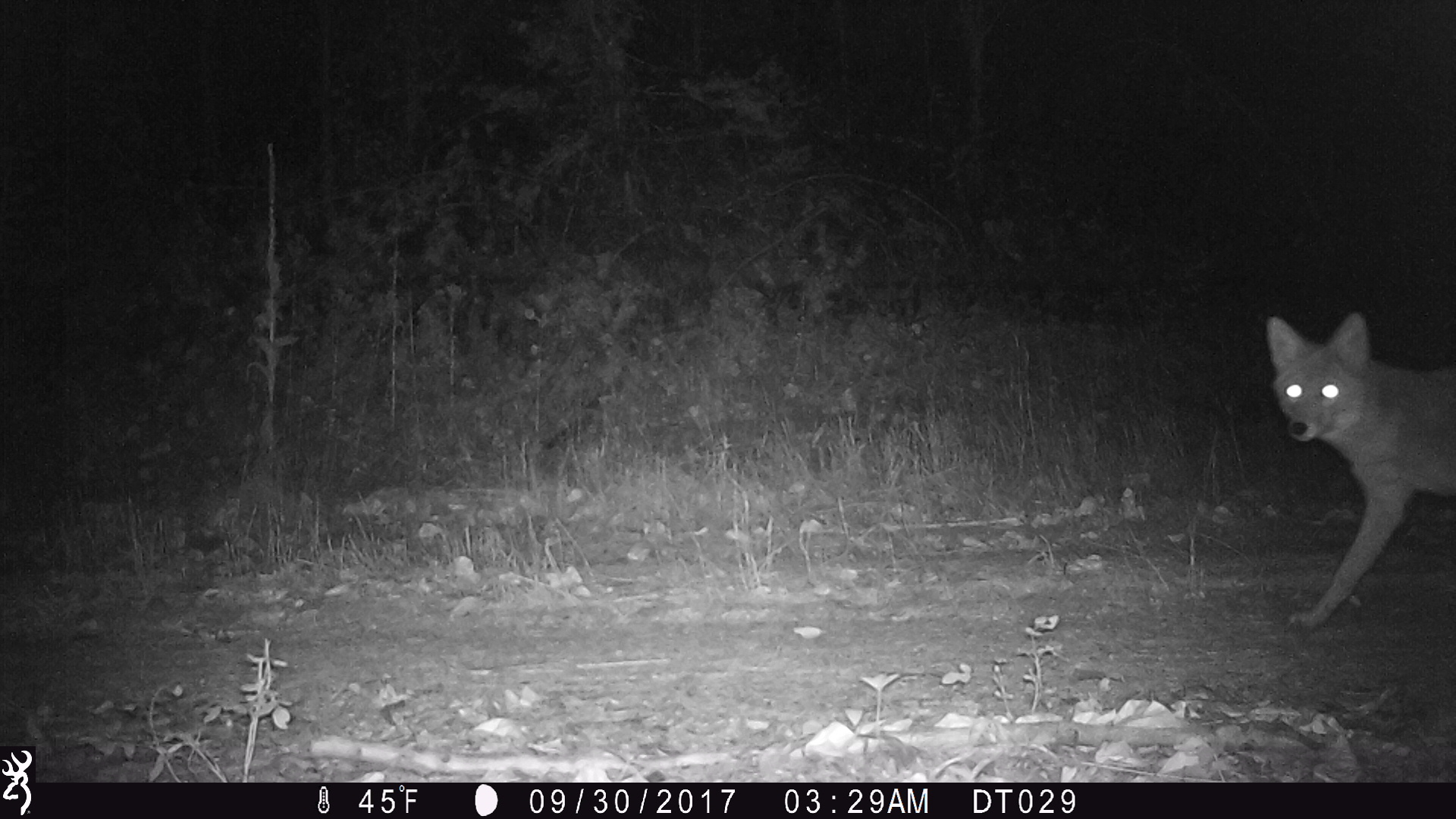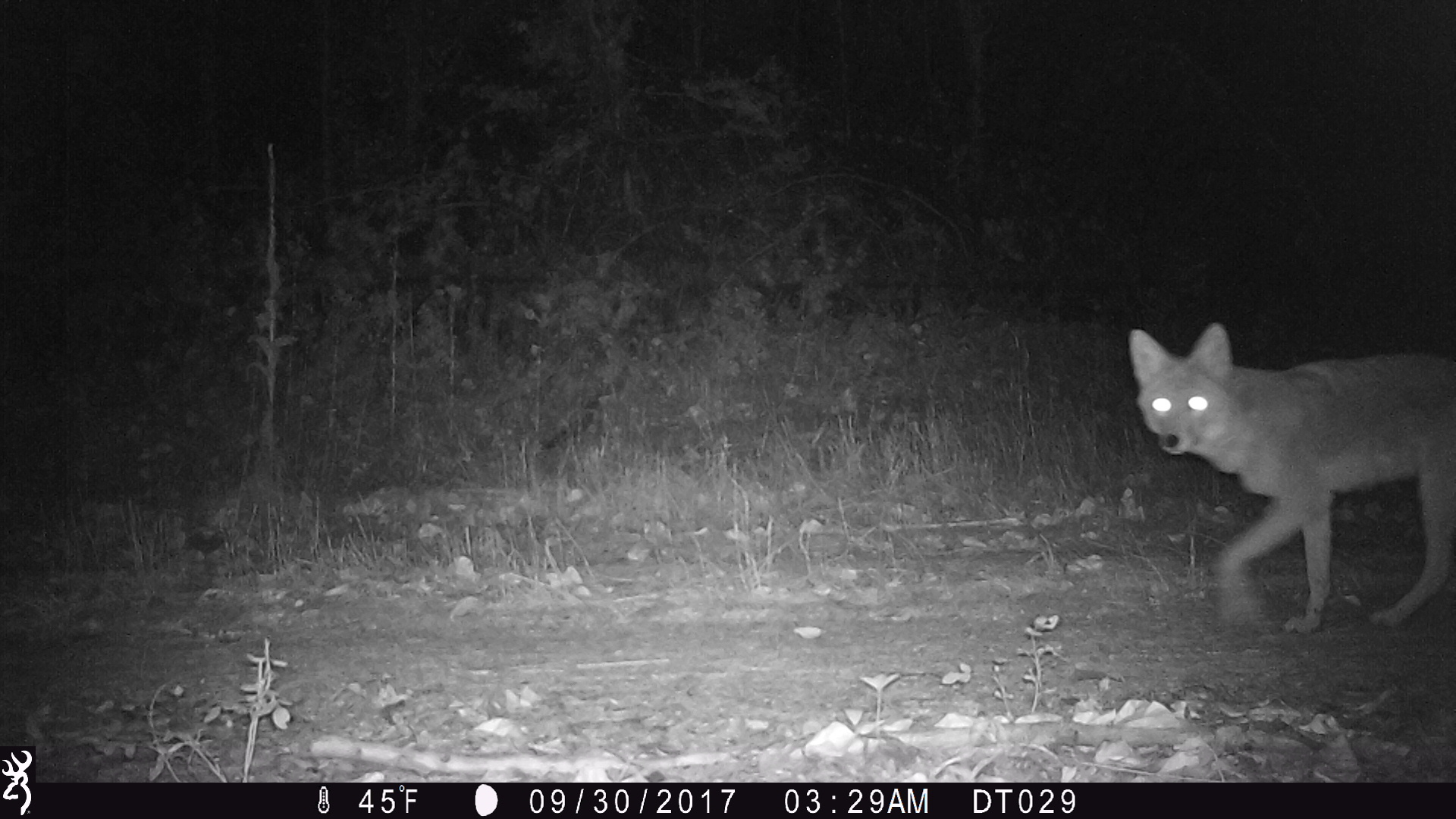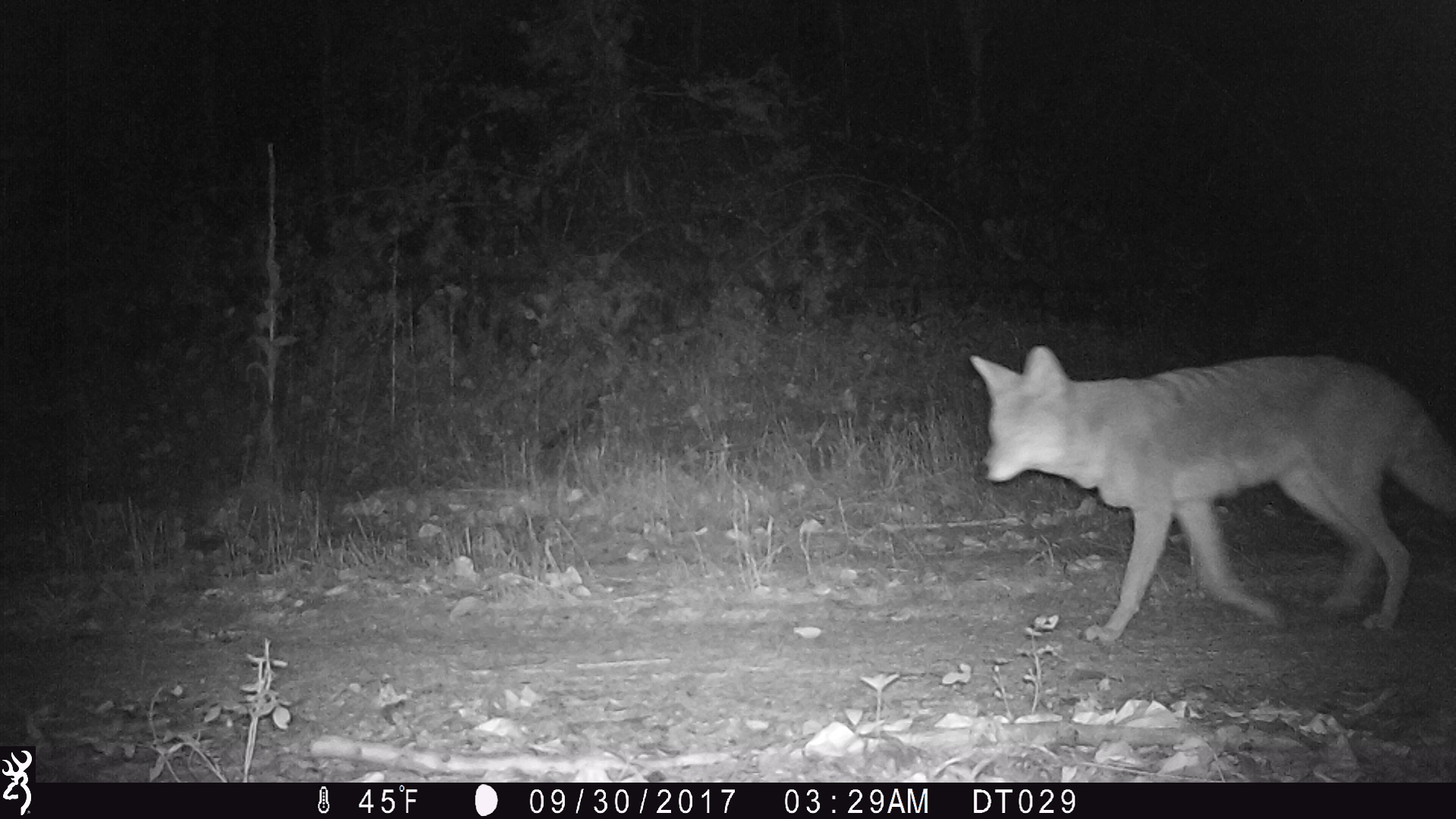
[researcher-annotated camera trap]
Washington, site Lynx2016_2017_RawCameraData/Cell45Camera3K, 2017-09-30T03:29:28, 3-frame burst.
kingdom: Animalia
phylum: Chordata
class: Mammalia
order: Carnivora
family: Canidae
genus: Canis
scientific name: Canis latrans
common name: coyote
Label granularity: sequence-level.